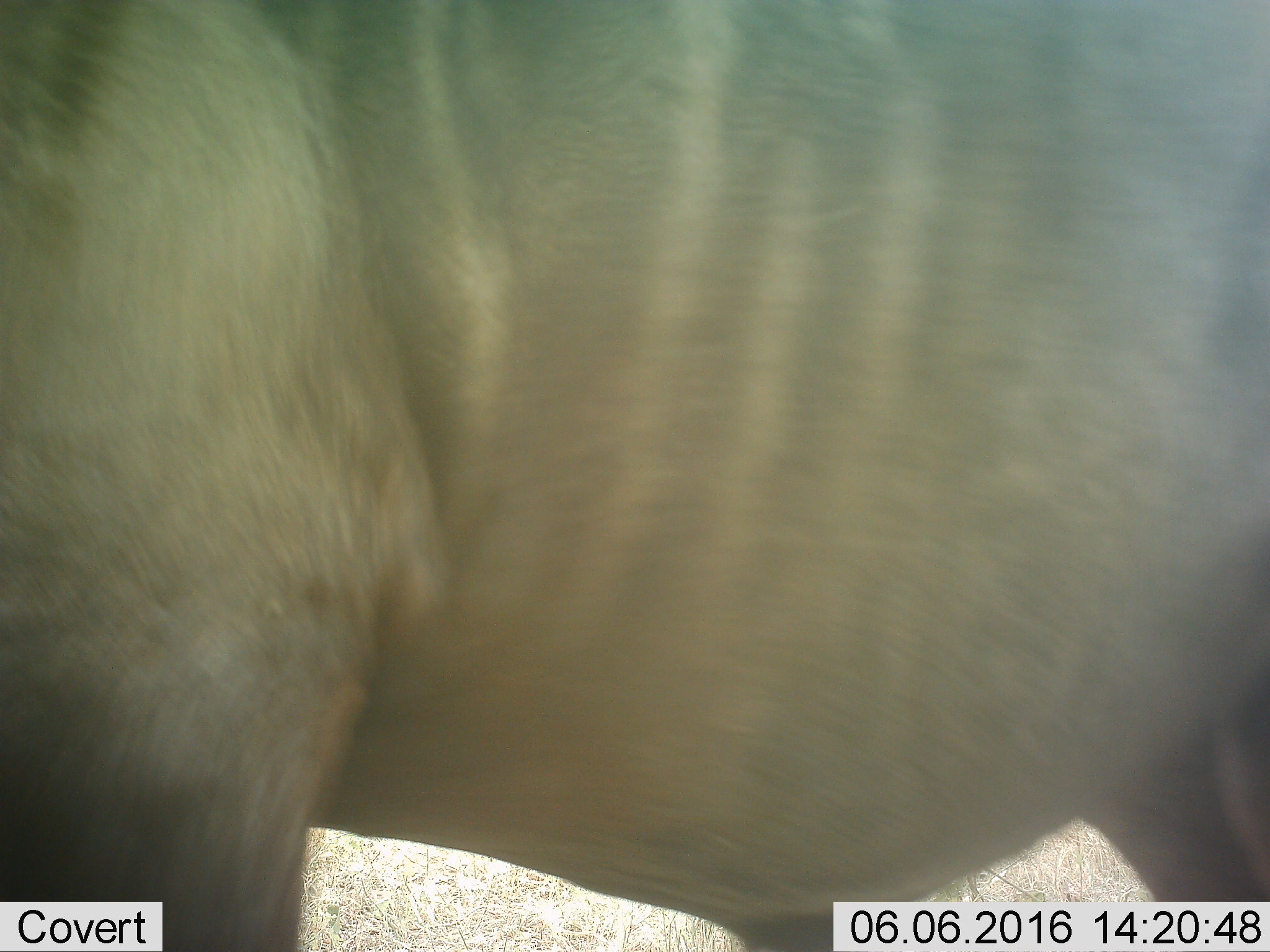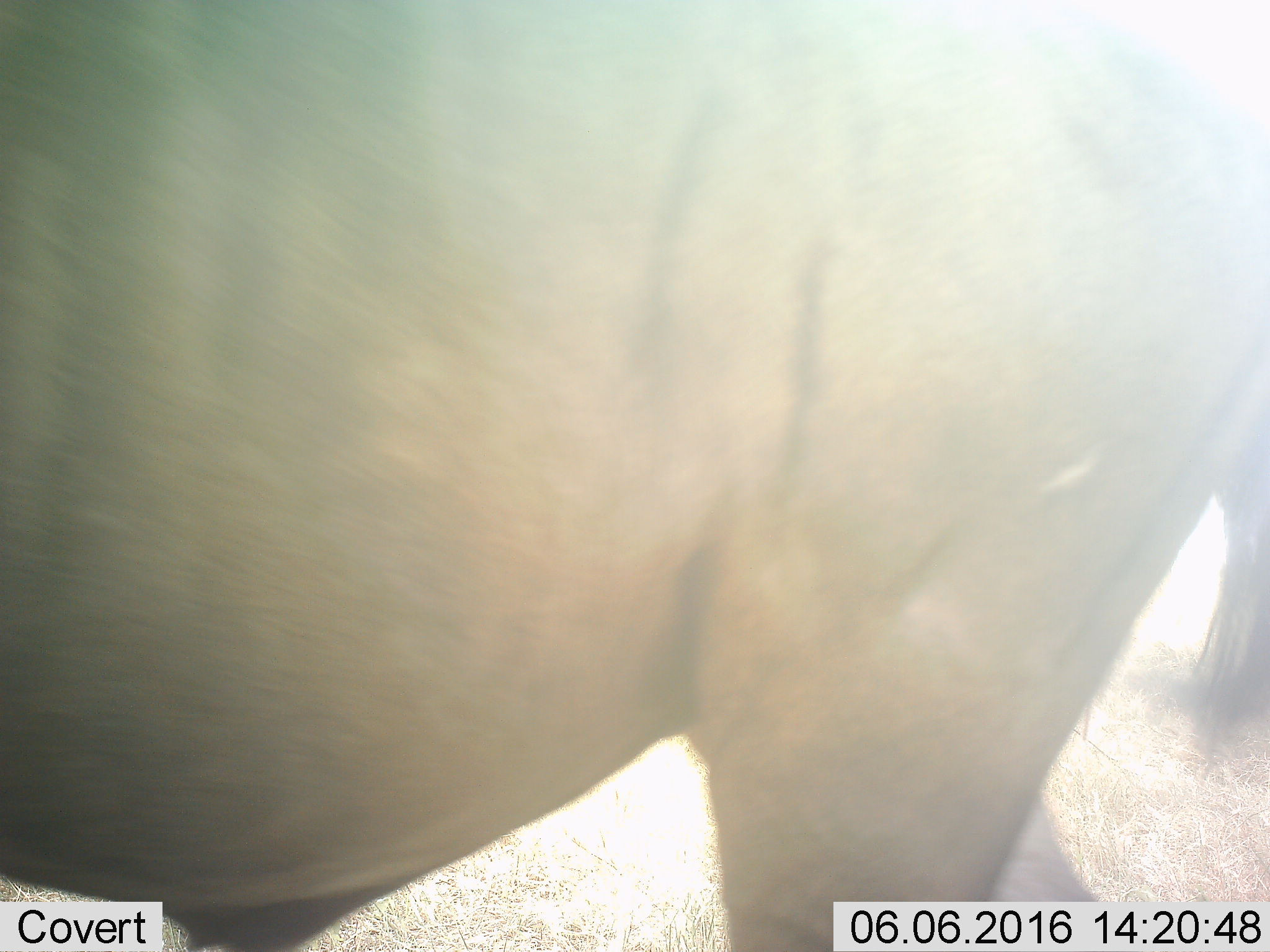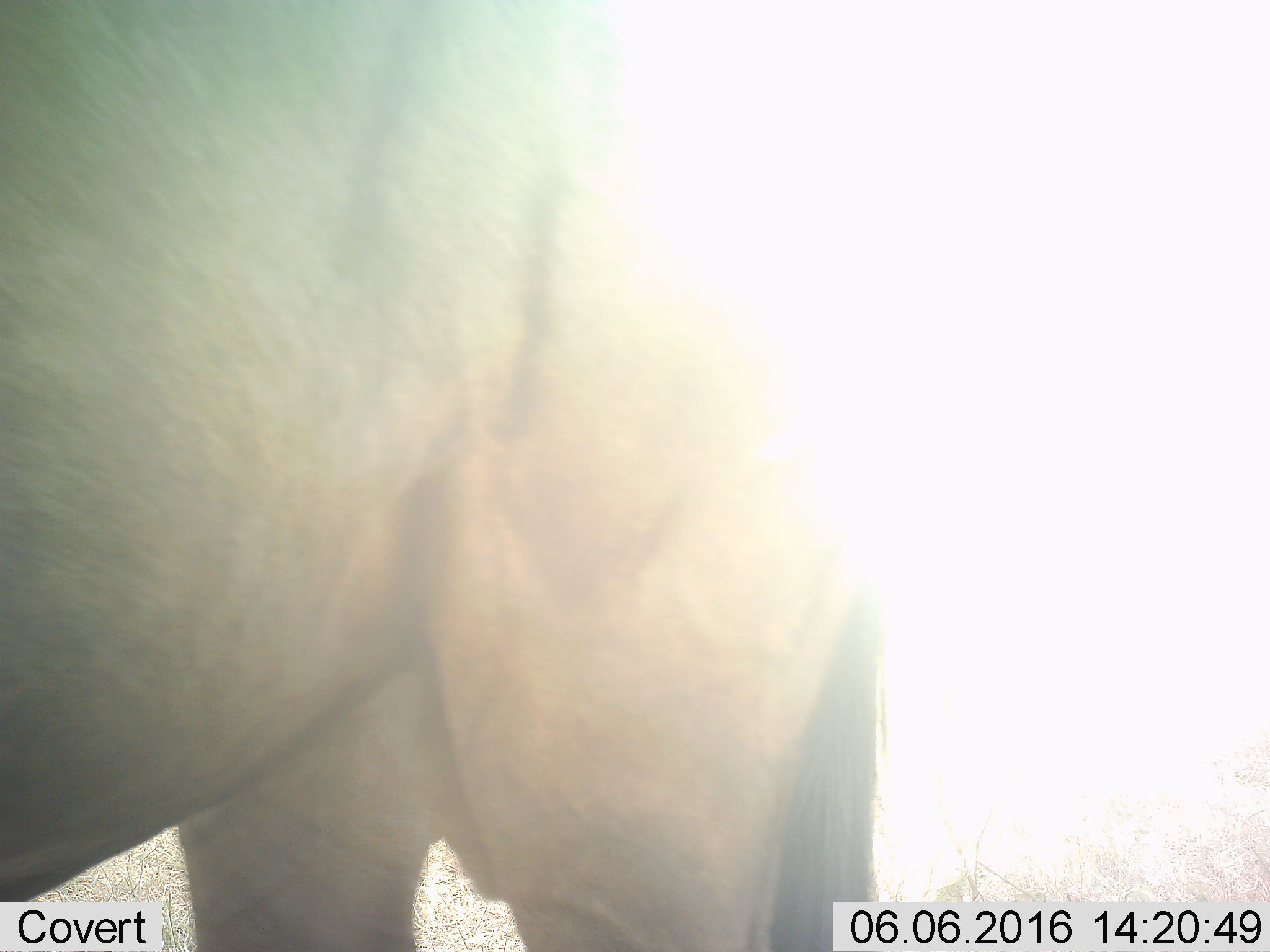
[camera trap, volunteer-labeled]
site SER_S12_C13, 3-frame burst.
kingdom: Animalia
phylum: Chordata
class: Mammalia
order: Artiodactyla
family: Bovidae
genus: Connochaetes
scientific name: Connochaetes taurinus taurinus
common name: blue wildebeest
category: wildebeestblue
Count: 1.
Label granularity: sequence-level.